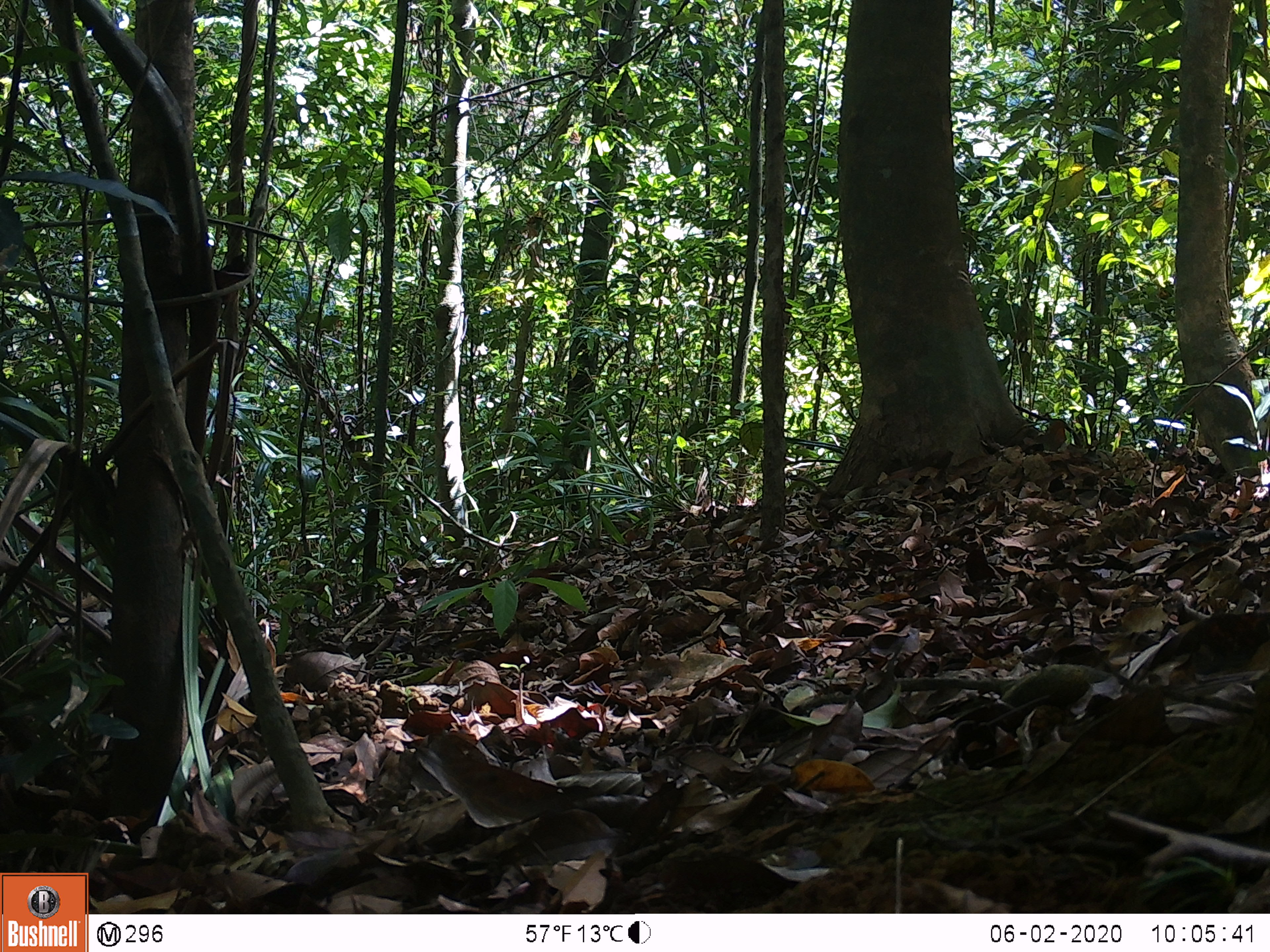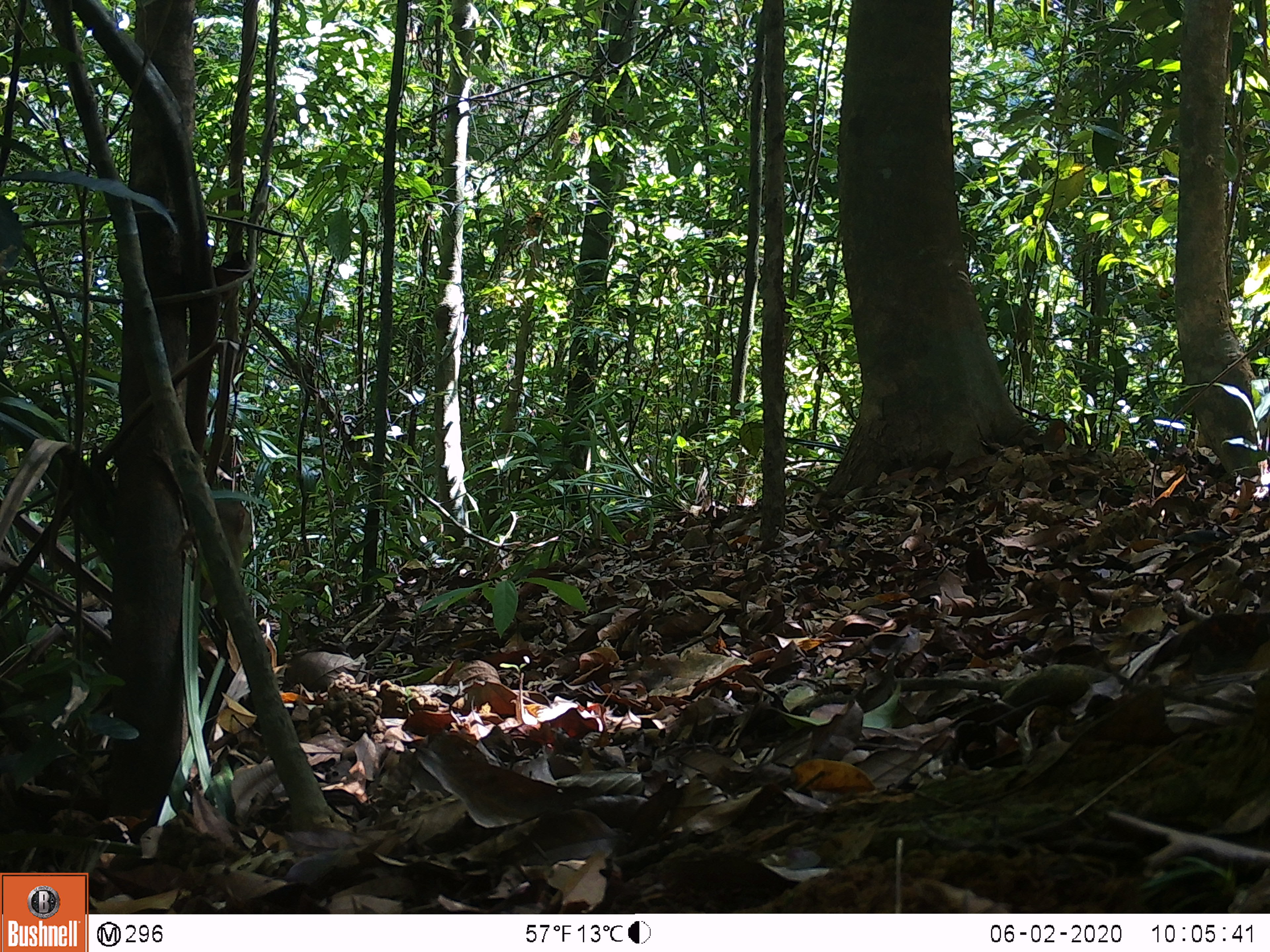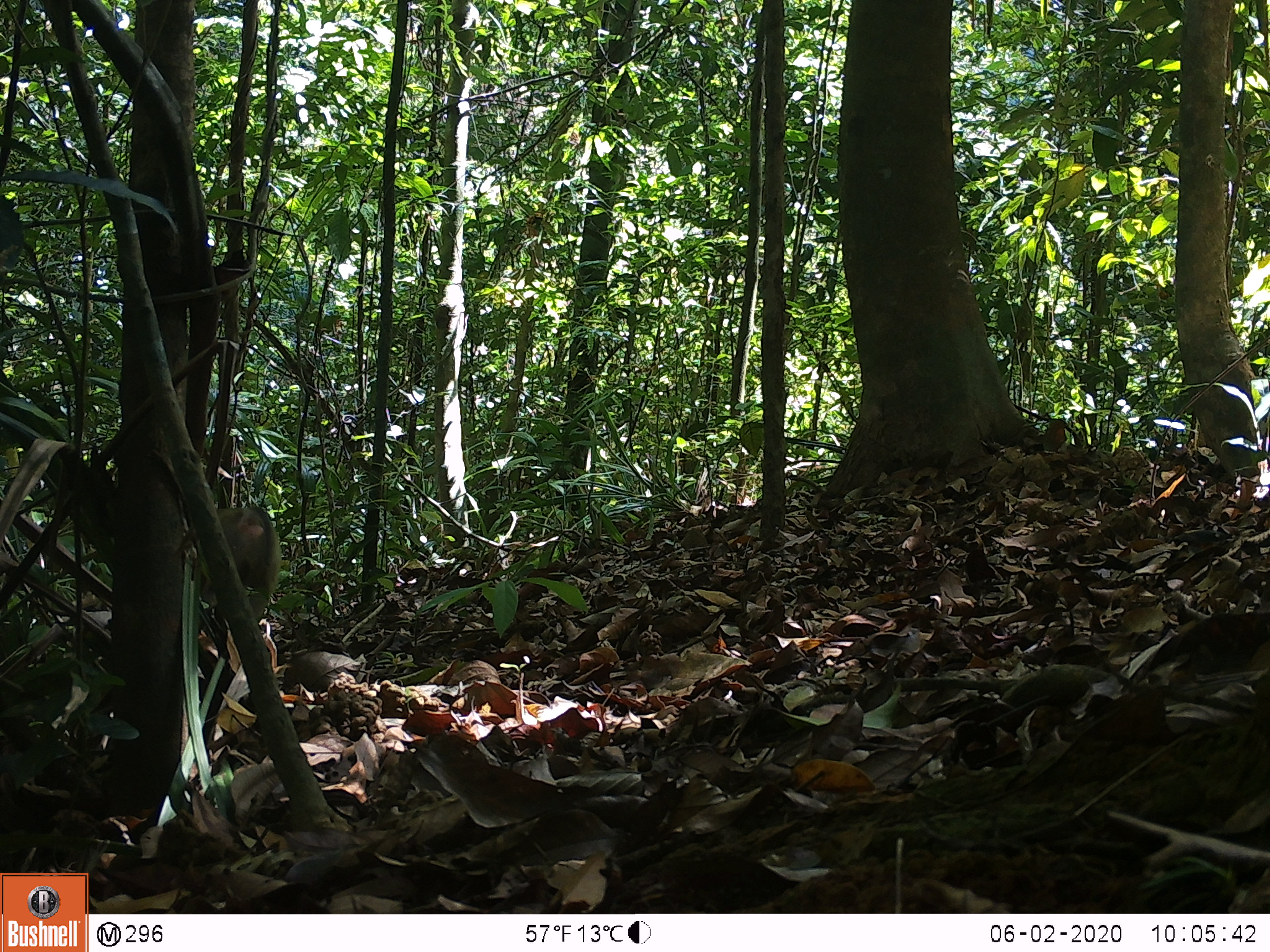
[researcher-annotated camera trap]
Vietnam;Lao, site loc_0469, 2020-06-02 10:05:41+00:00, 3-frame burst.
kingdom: Animalia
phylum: Chordata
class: Mammalia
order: Primates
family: Cercopithecidae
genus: Macaca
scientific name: Macaca nemestrina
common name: pig-tailed macaque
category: pig tailed macaque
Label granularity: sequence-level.